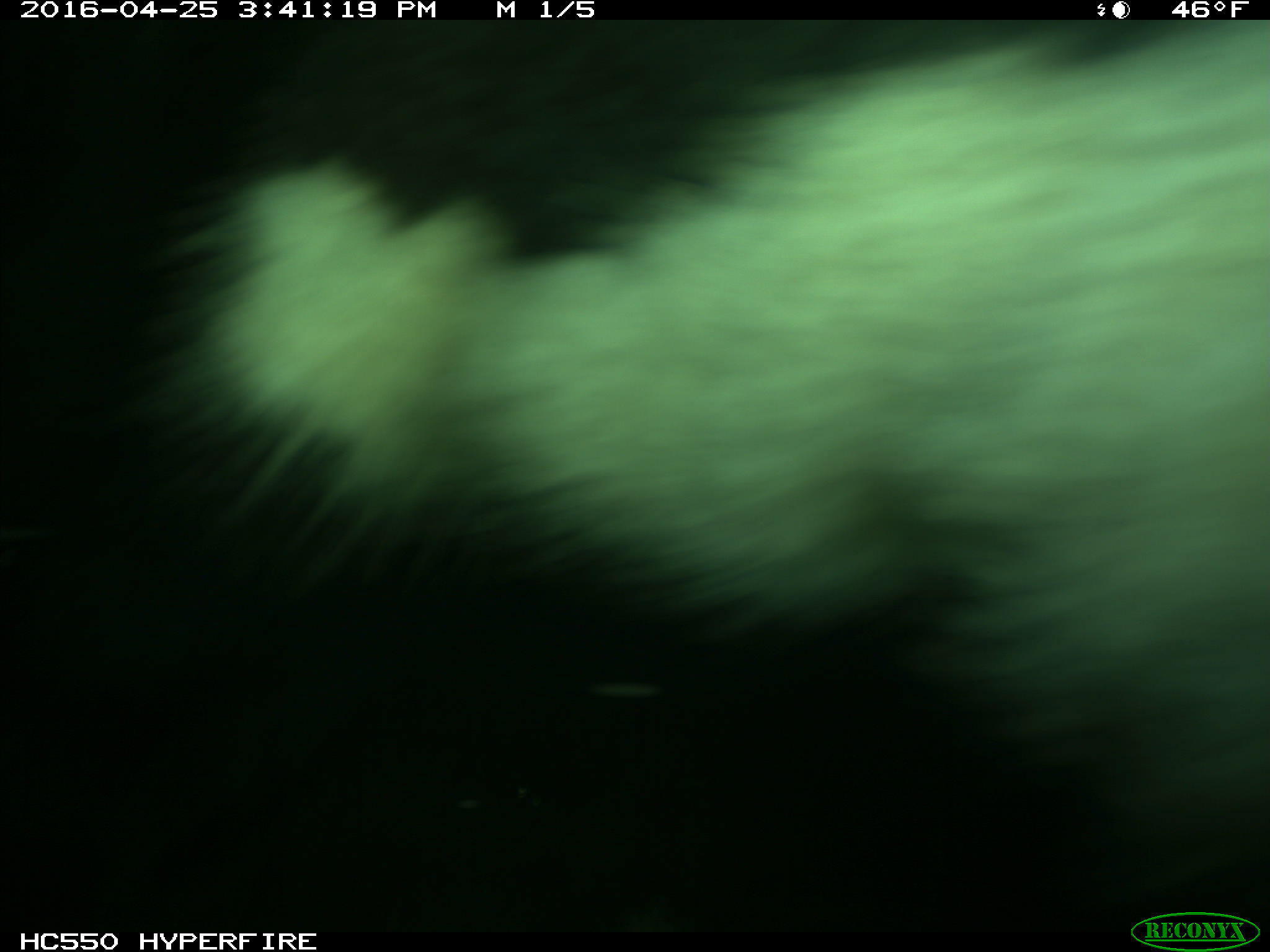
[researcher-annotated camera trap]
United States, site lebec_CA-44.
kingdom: Animalia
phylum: Chordata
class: Mammalia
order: Artiodactyla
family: Bovidae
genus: Bos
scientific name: Bos taurus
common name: domestic cow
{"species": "Bos taurus (domestic cow)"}